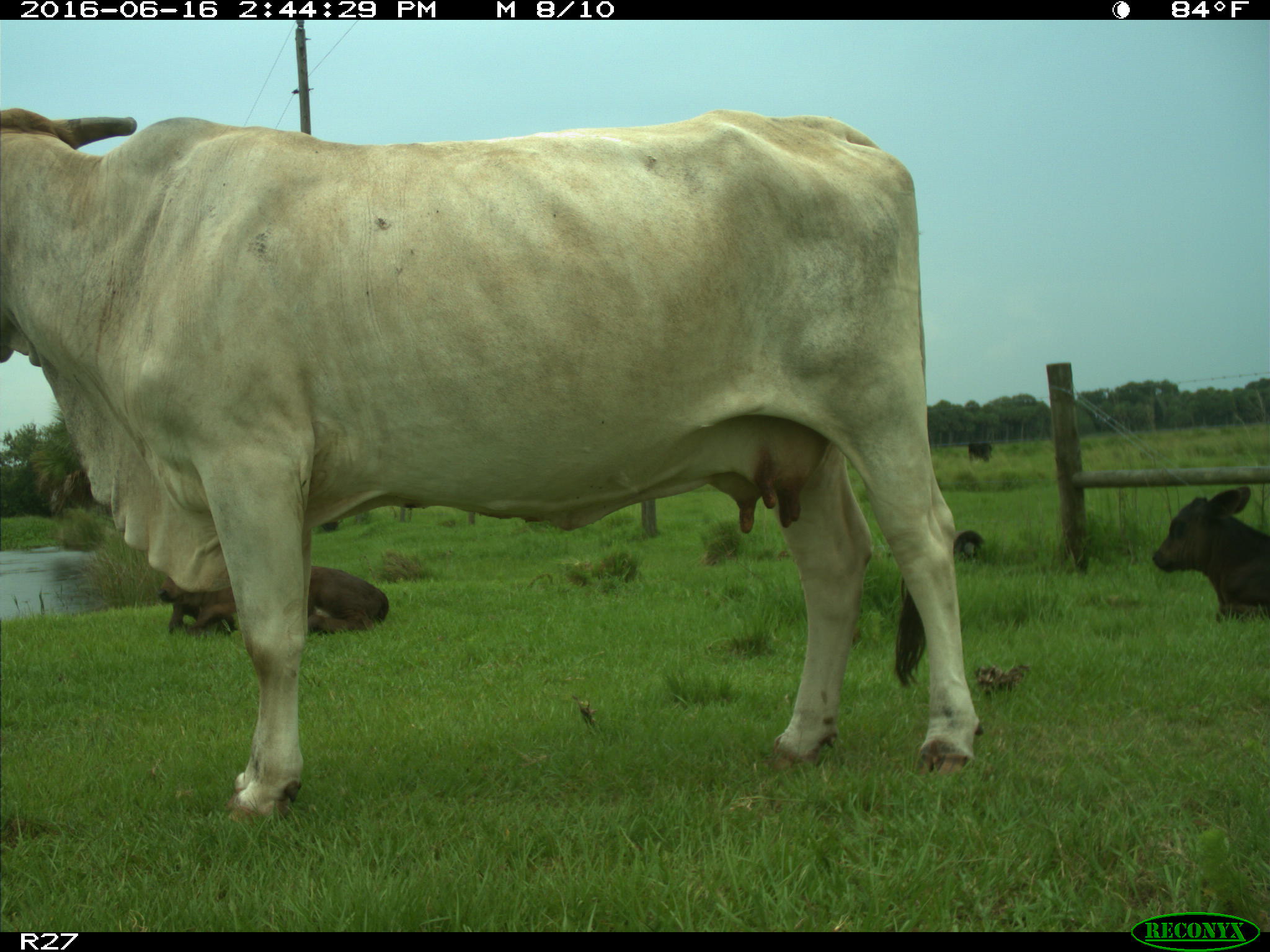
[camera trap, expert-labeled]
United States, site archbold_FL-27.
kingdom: Animalia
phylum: Chordata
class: Mammalia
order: Artiodactyla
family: Bovidae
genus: Bos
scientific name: Bos taurus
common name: domestic cow